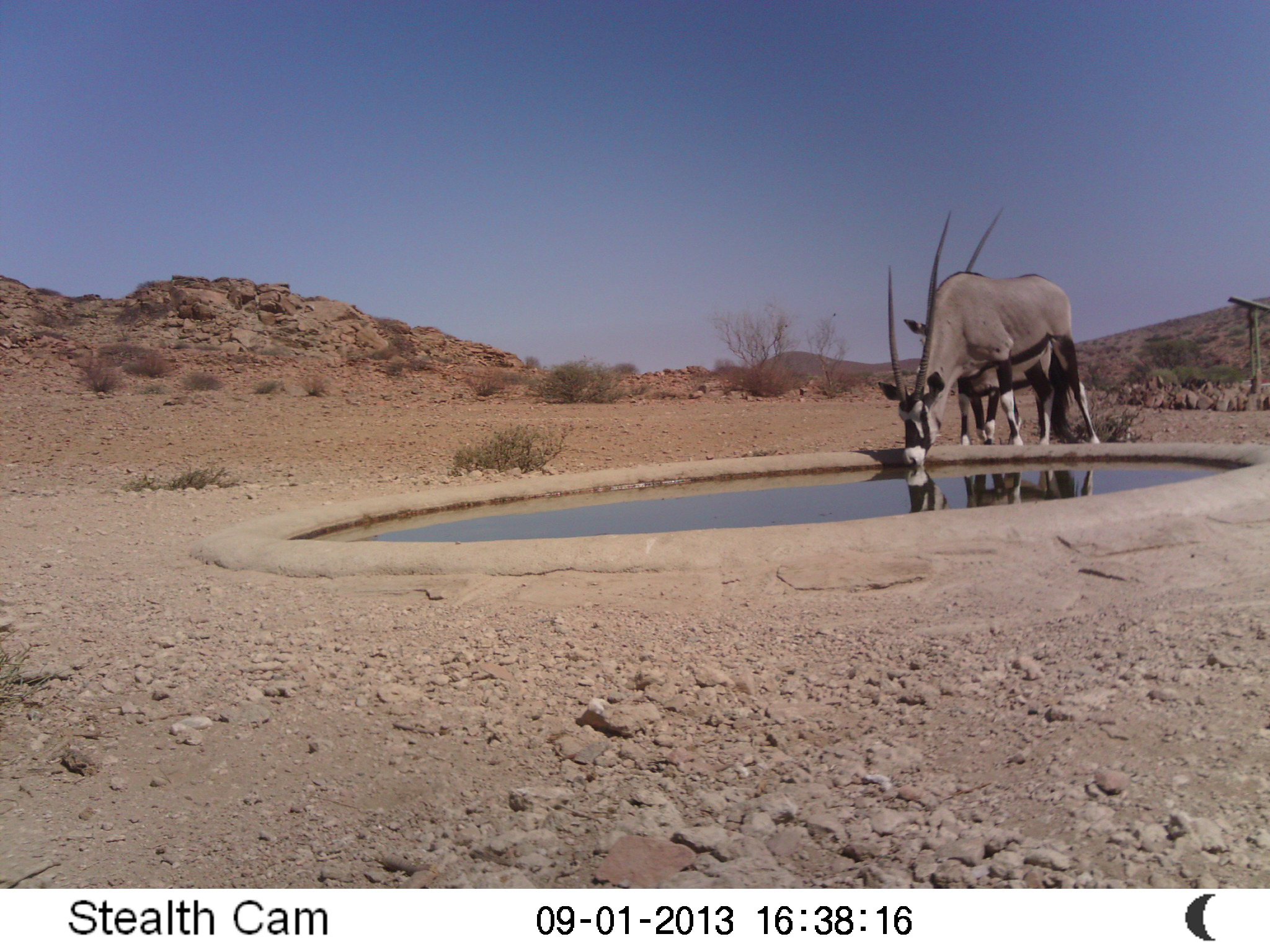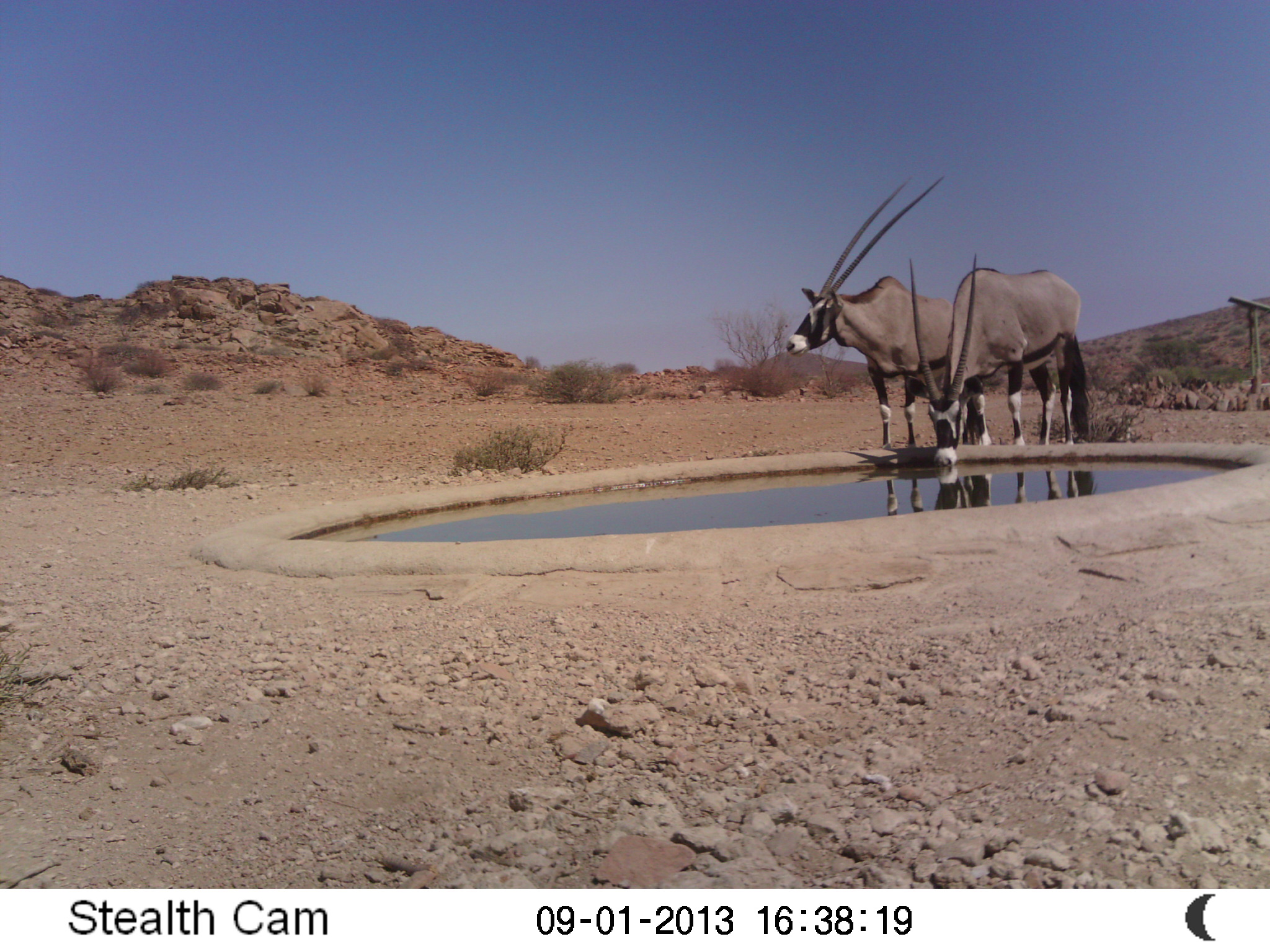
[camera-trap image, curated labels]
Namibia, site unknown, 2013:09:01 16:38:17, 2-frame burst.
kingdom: Animalia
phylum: Chordata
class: Mammalia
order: Artiodactyla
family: Bovidae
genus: Oryx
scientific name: Oryx gazella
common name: gemsbok